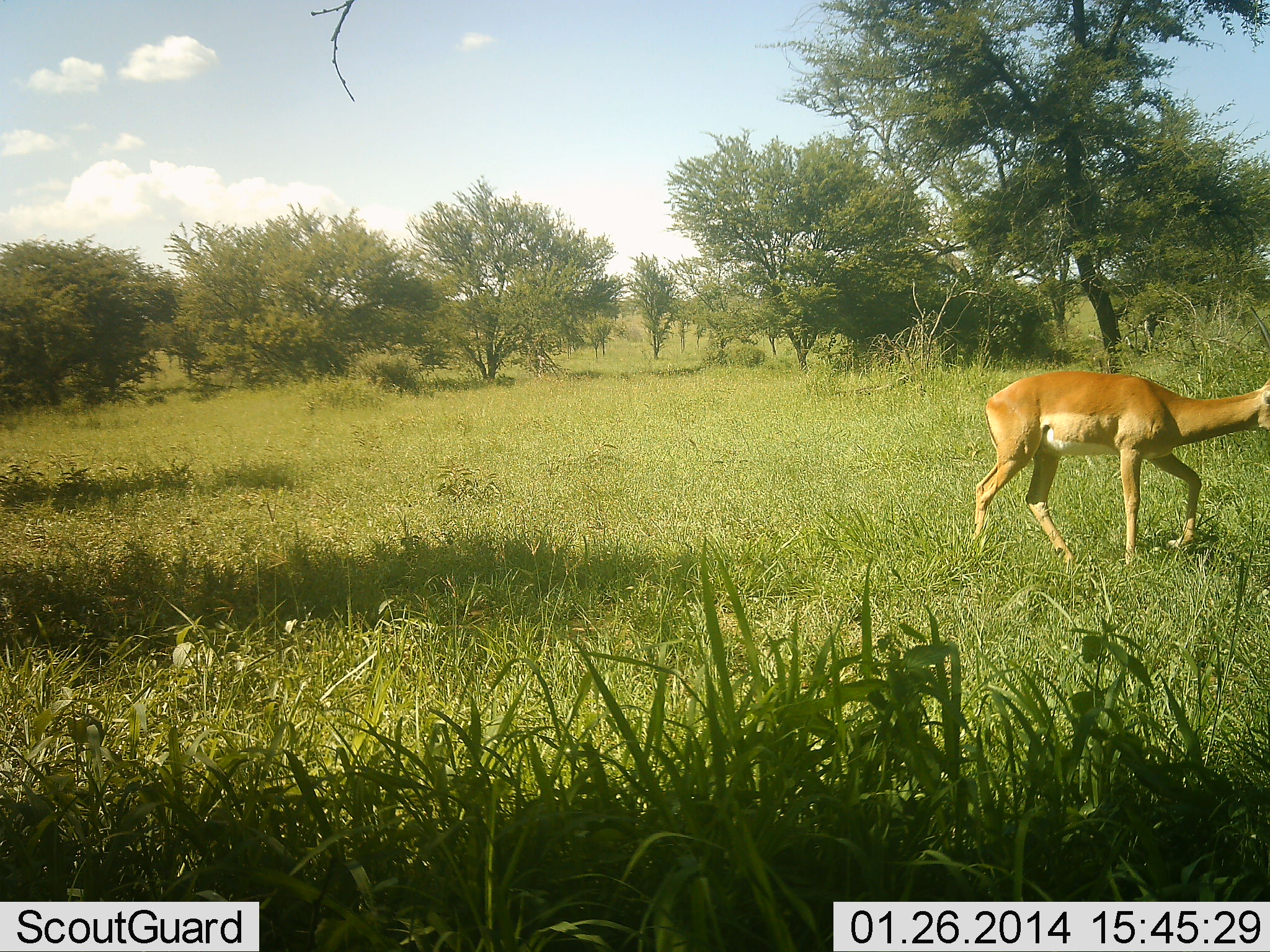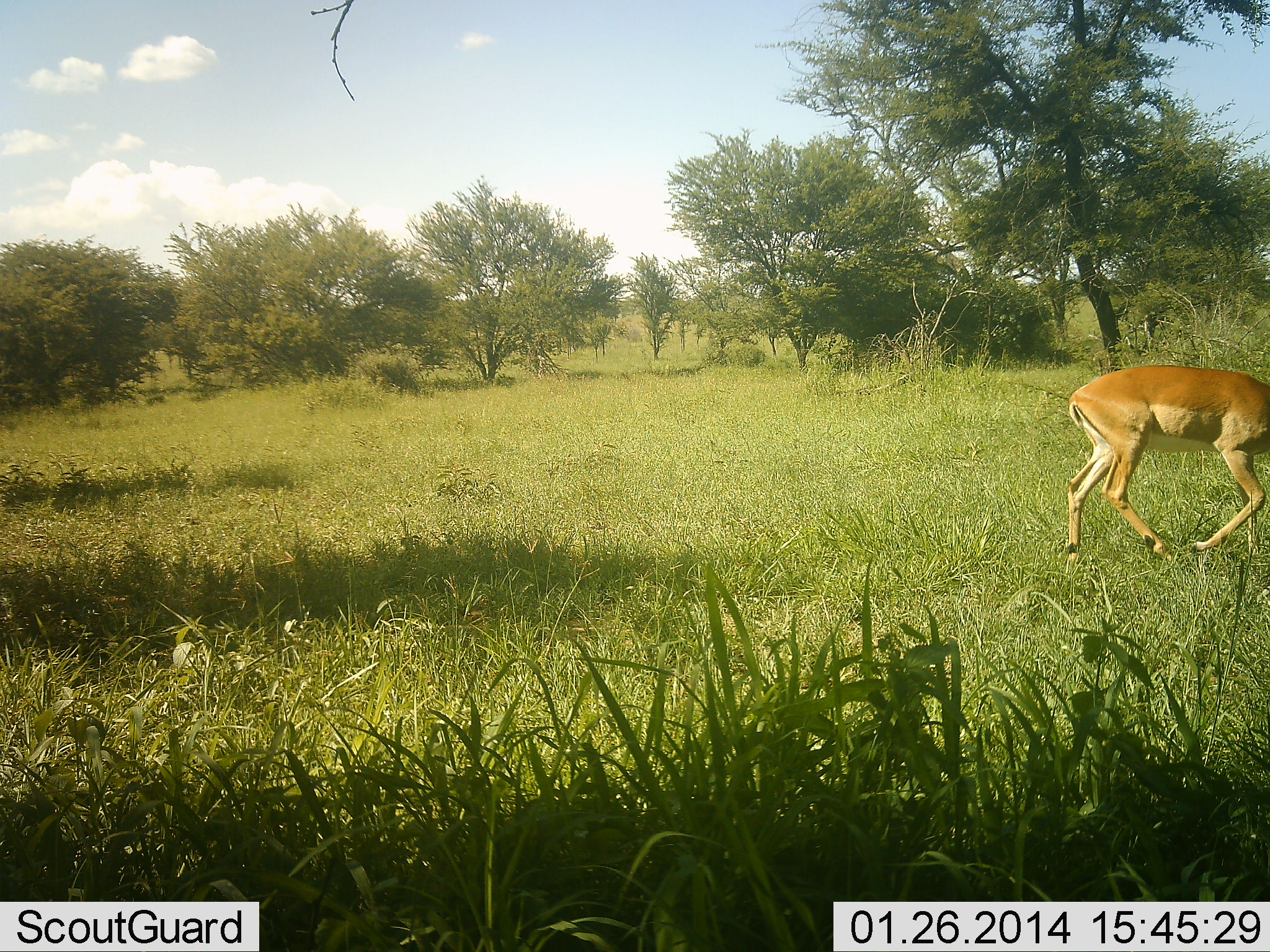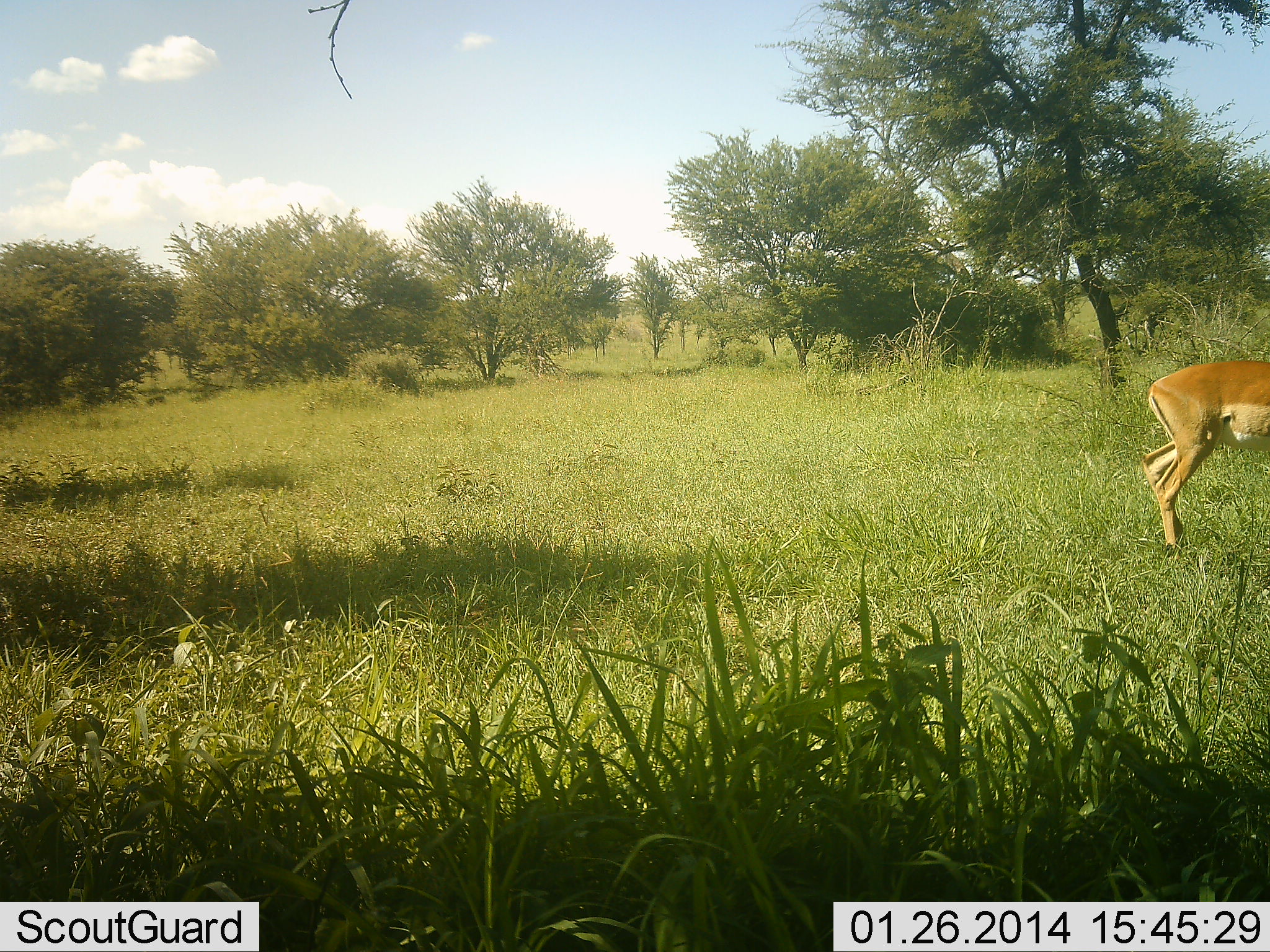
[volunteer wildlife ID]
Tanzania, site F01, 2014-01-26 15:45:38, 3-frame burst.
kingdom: Animalia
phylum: Chordata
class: Mammalia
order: Artiodactyla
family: Bovidae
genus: Aepyceros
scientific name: Aepyceros melampus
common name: impala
Impala (Aepyceros melampus), count 1. Behavior (volunteer vote fractions): standing 0%, resting 0%, moving 100%, interacting 0%. Young present (vote fraction): 0%. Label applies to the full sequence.